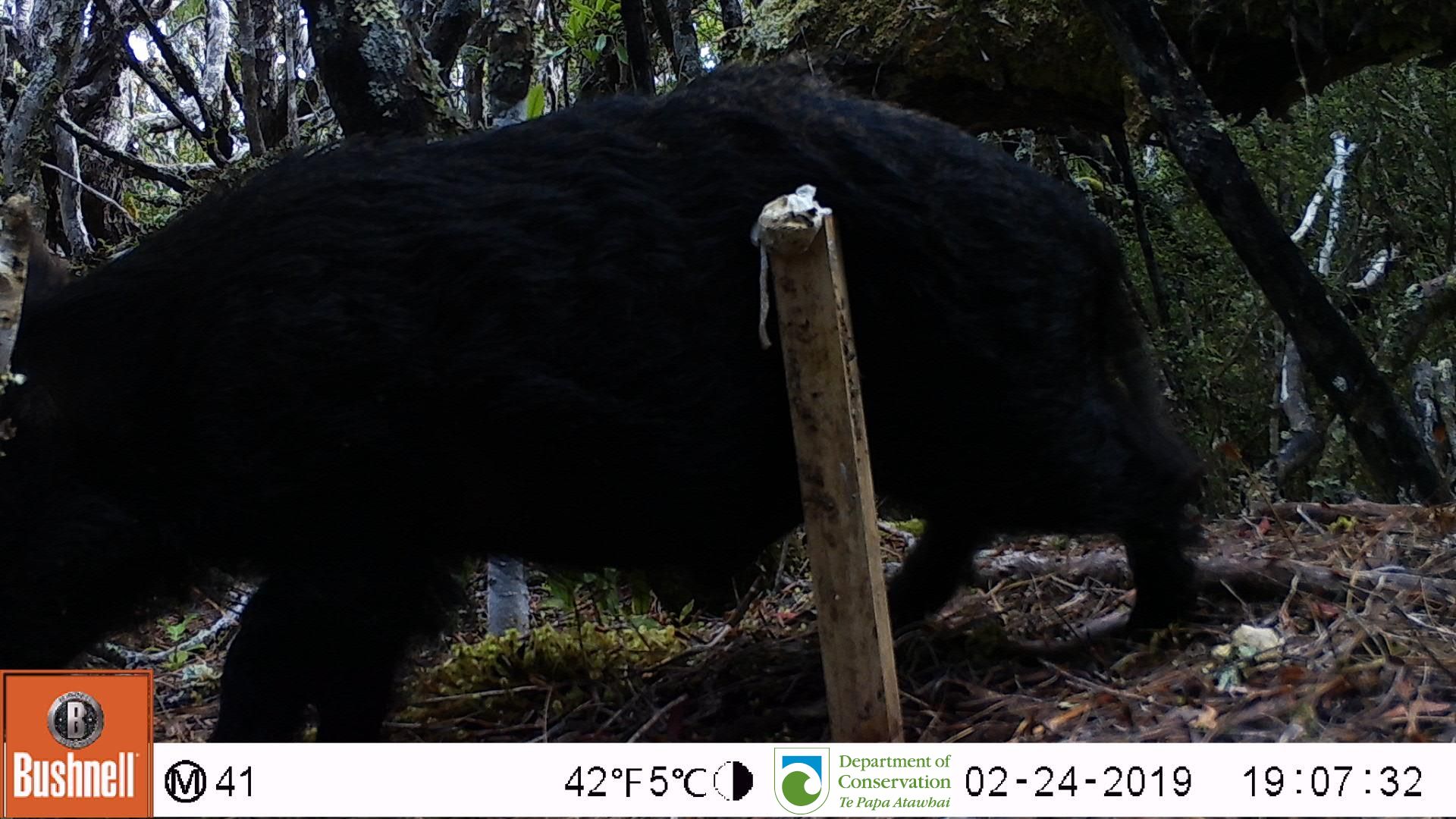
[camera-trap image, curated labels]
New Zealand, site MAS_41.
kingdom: Animalia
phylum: Chordata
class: Mammalia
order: Artiodactyla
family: Suidae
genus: Sus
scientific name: Sus scrofa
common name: pig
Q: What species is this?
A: Pig (Sus scrofa).